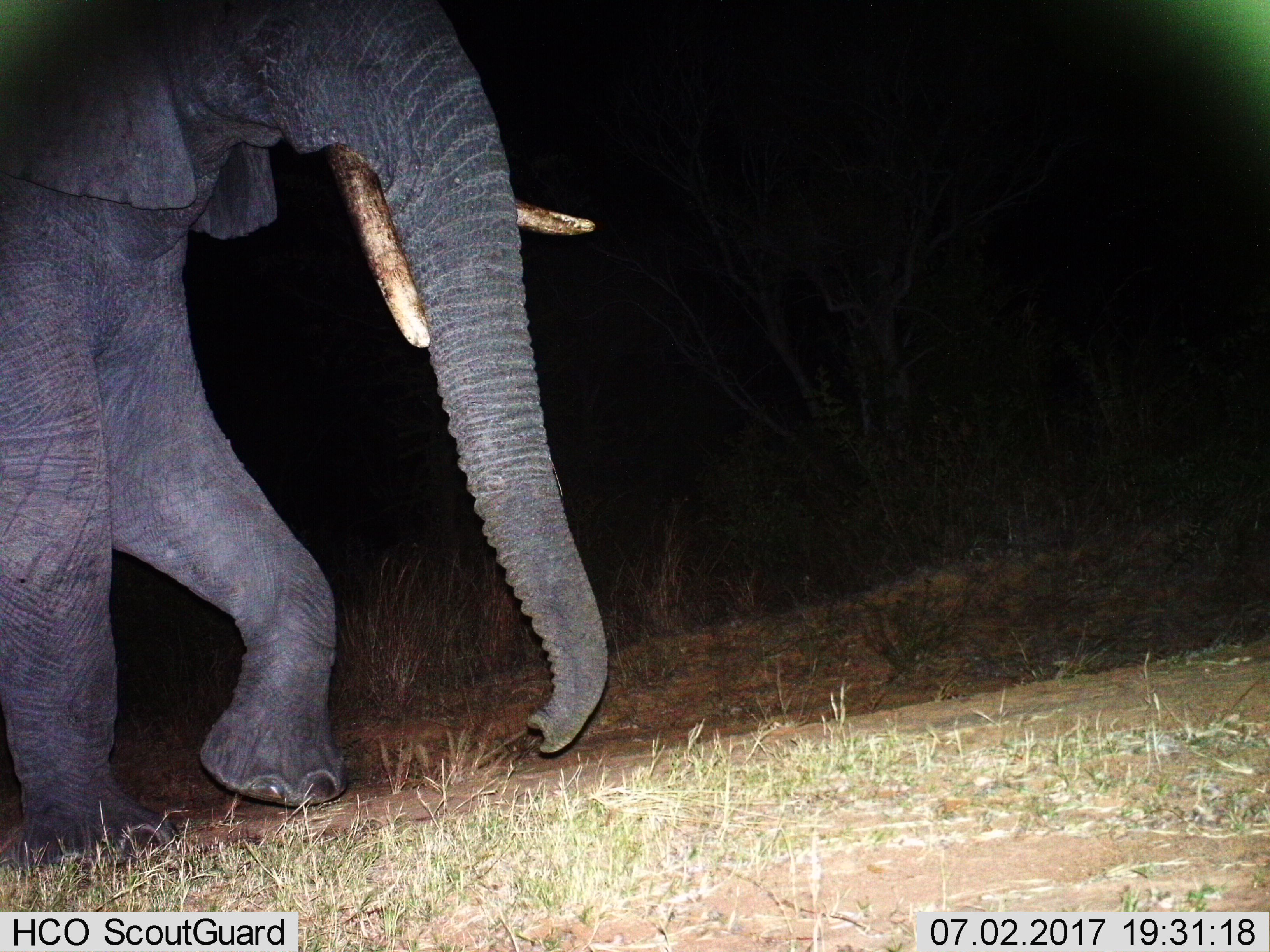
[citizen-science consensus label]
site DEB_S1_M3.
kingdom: Animalia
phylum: Chordata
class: Mammalia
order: Proboscidea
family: Elephantidae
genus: Loxodonta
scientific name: Loxodonta africana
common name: african bush elephant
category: elephant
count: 1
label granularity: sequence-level